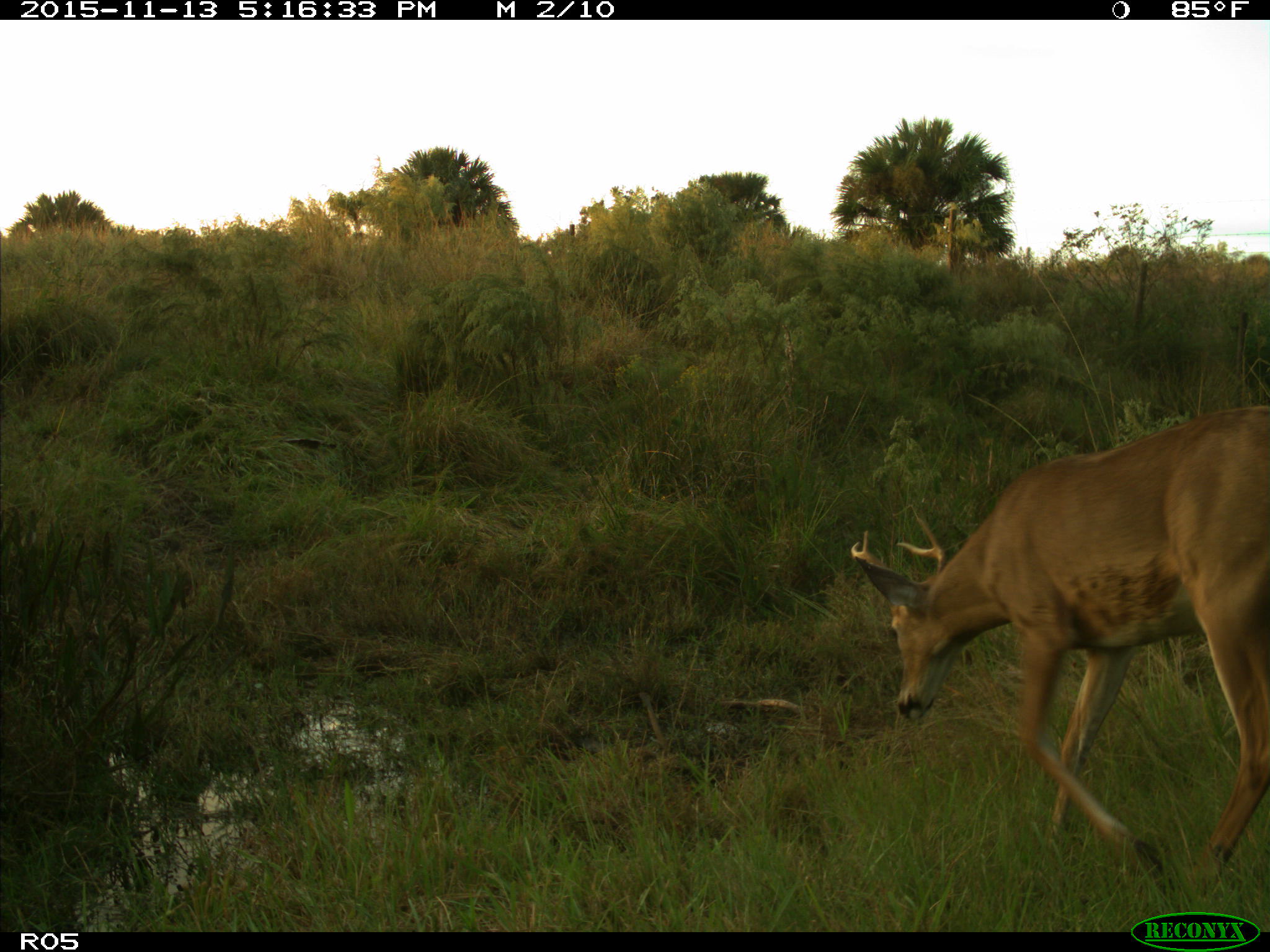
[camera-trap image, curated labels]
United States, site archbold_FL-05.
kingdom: Animalia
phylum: Chordata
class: Mammalia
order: Artiodactyla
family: Cervidae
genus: Odocoileus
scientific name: Odocoileus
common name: deer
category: unidentified deer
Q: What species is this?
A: Unidentified deer (deer) (Odocoileus).